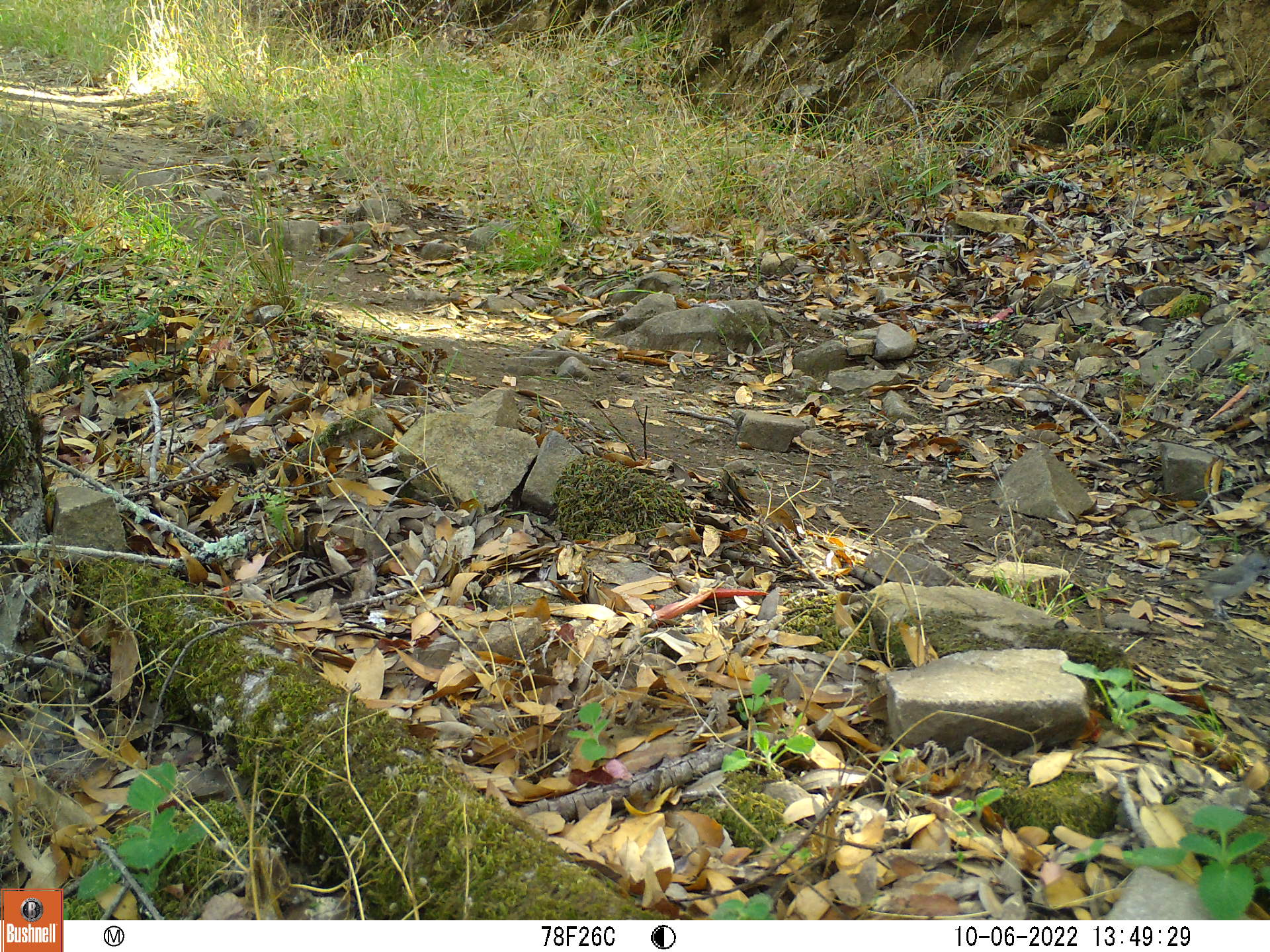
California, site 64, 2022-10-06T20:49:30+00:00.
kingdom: Animalia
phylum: Chordata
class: Aves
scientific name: Aves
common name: bird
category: unknown bird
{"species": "unknown bird (bird) (Aves)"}